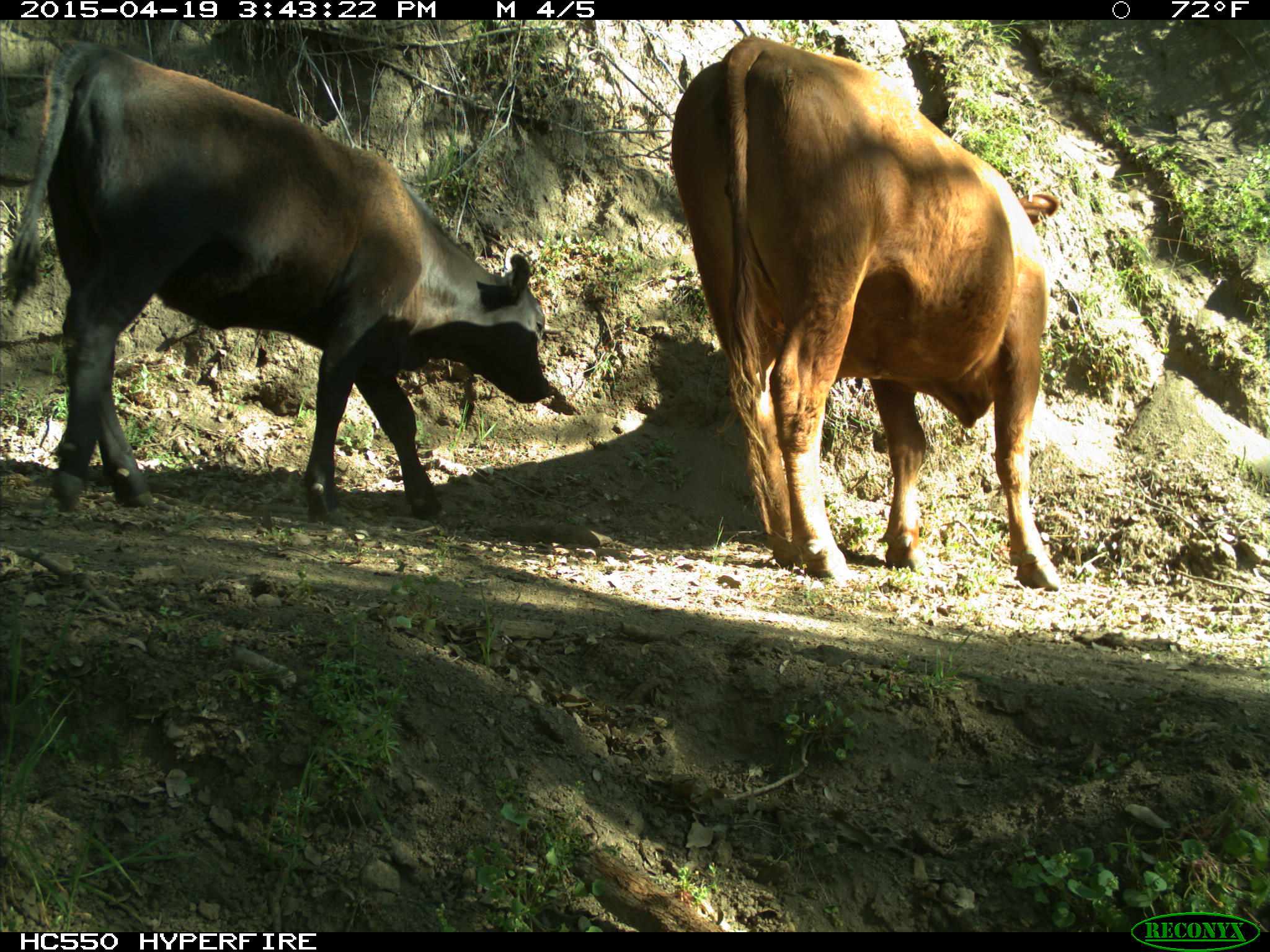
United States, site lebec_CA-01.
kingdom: Animalia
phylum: Chordata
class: Mammalia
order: Artiodactyla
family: Bovidae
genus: Bos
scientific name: Bos taurus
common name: domestic cow